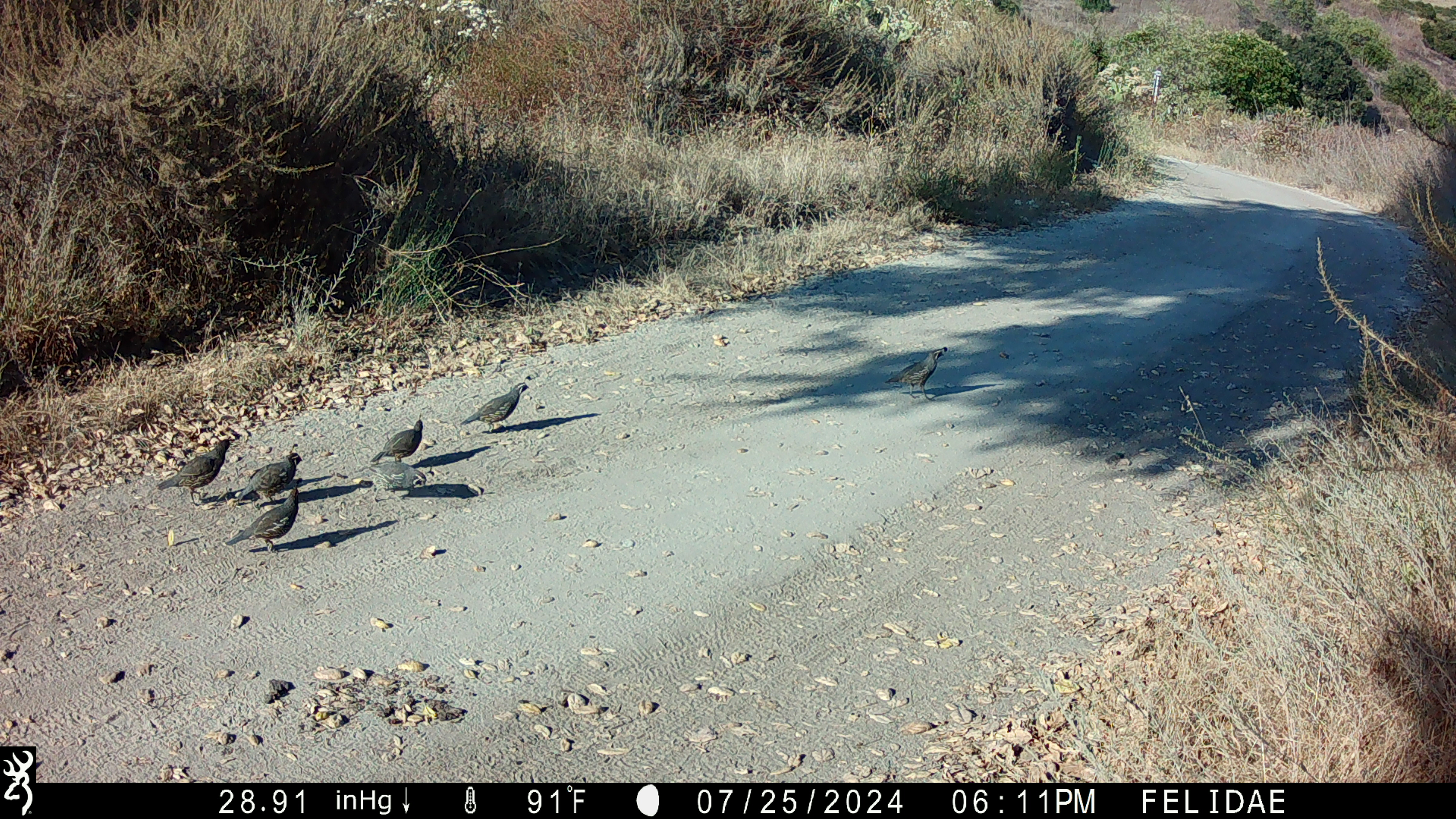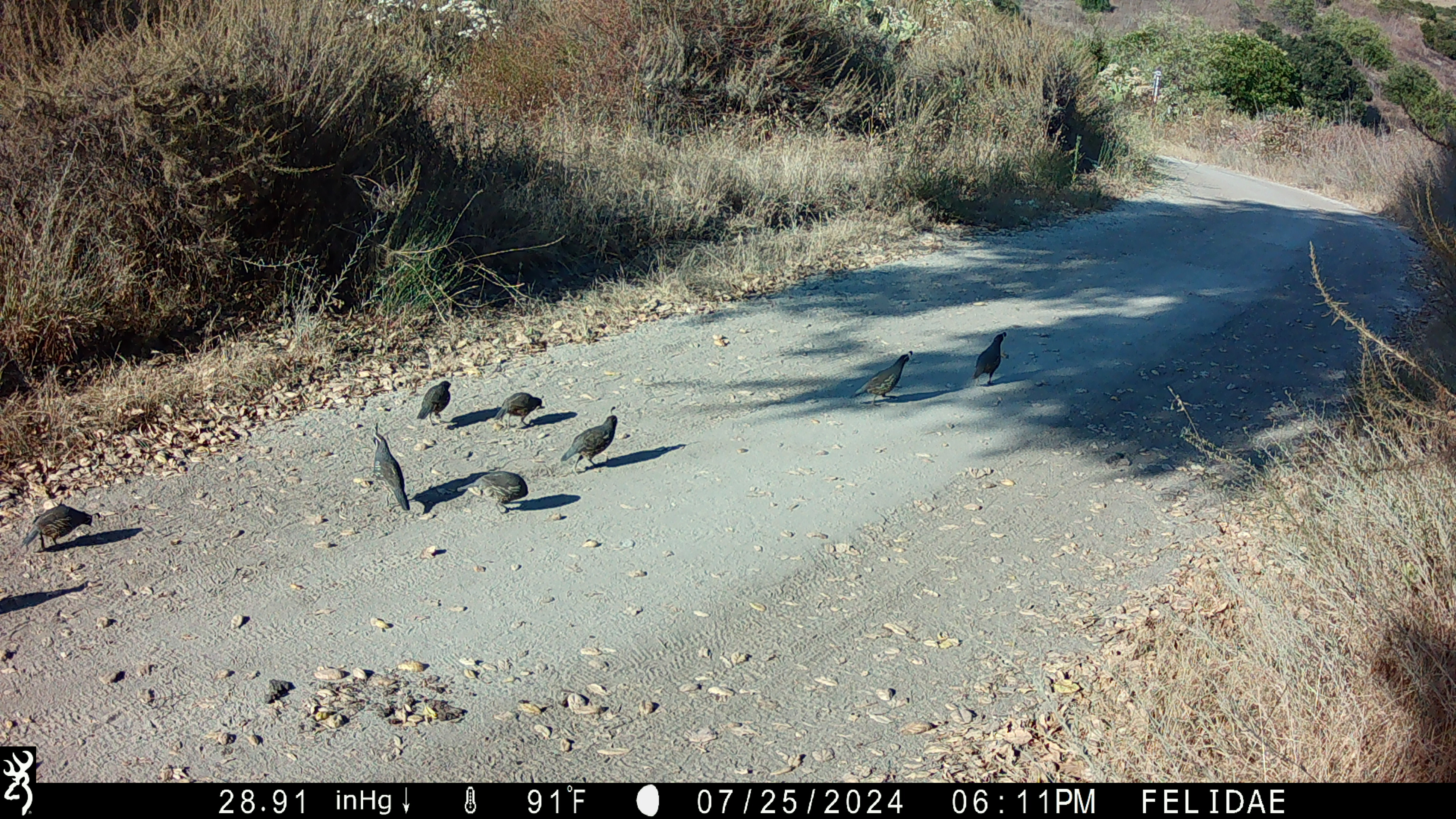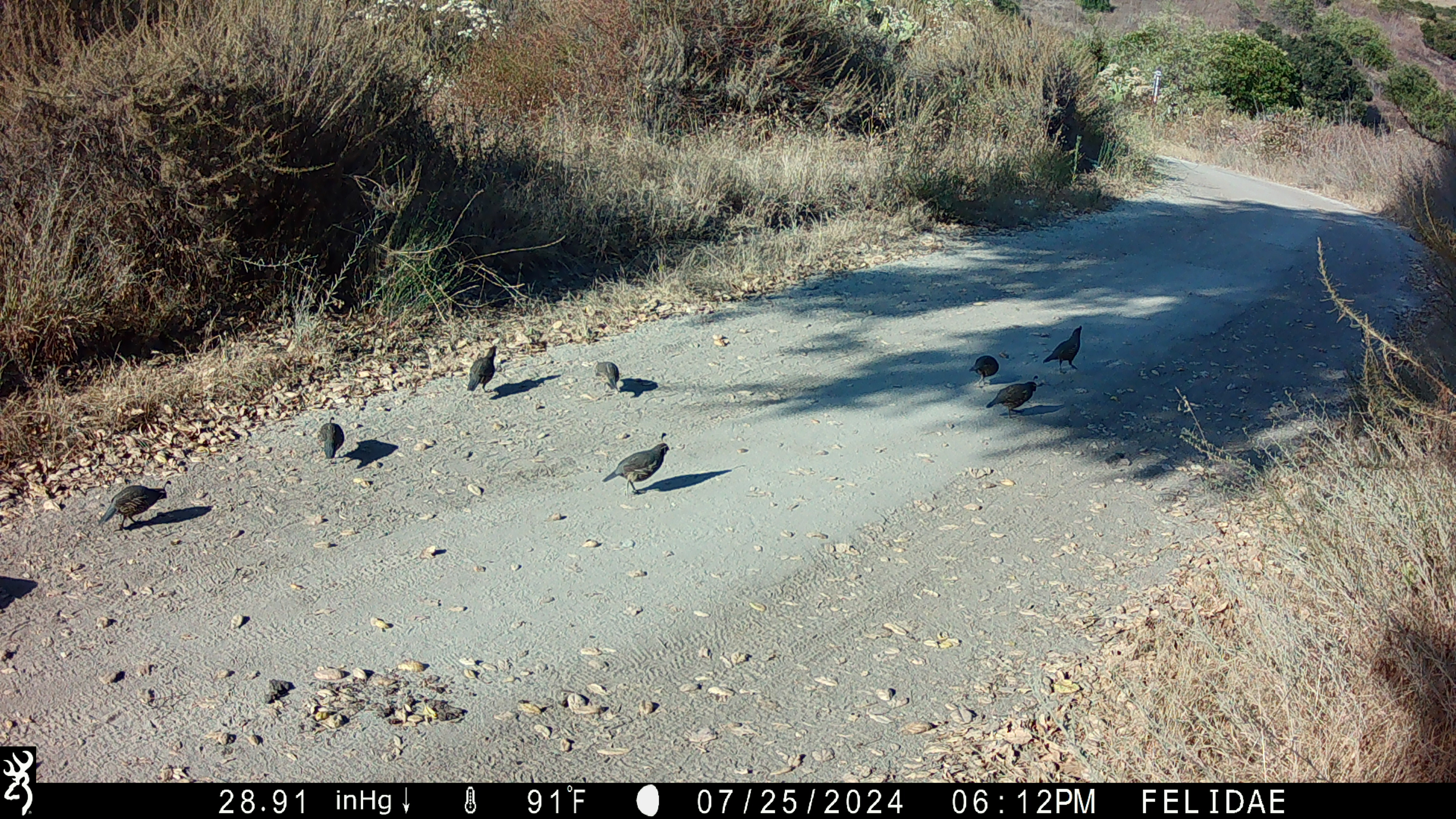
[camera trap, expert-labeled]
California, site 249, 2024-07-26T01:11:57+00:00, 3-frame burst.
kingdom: Animalia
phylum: Chordata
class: Aves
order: Galliformes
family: Odontophoridae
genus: Callipepla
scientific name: Callipepla californica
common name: california quail